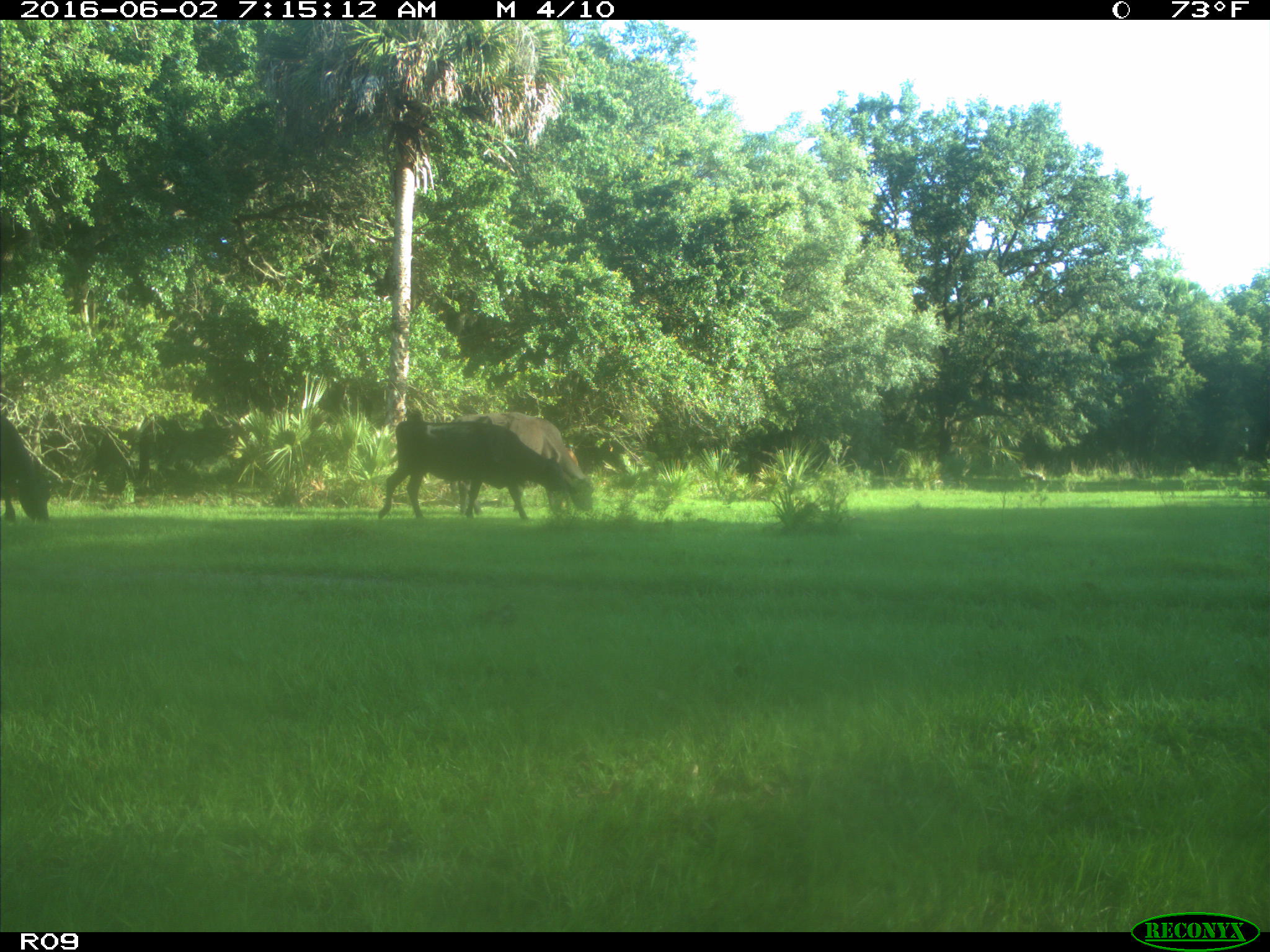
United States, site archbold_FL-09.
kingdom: Animalia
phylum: Chordata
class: Mammalia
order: Artiodactyla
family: Bovidae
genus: Bos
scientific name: Bos taurus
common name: domestic cow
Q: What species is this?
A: Bos taurus (domestic cow).